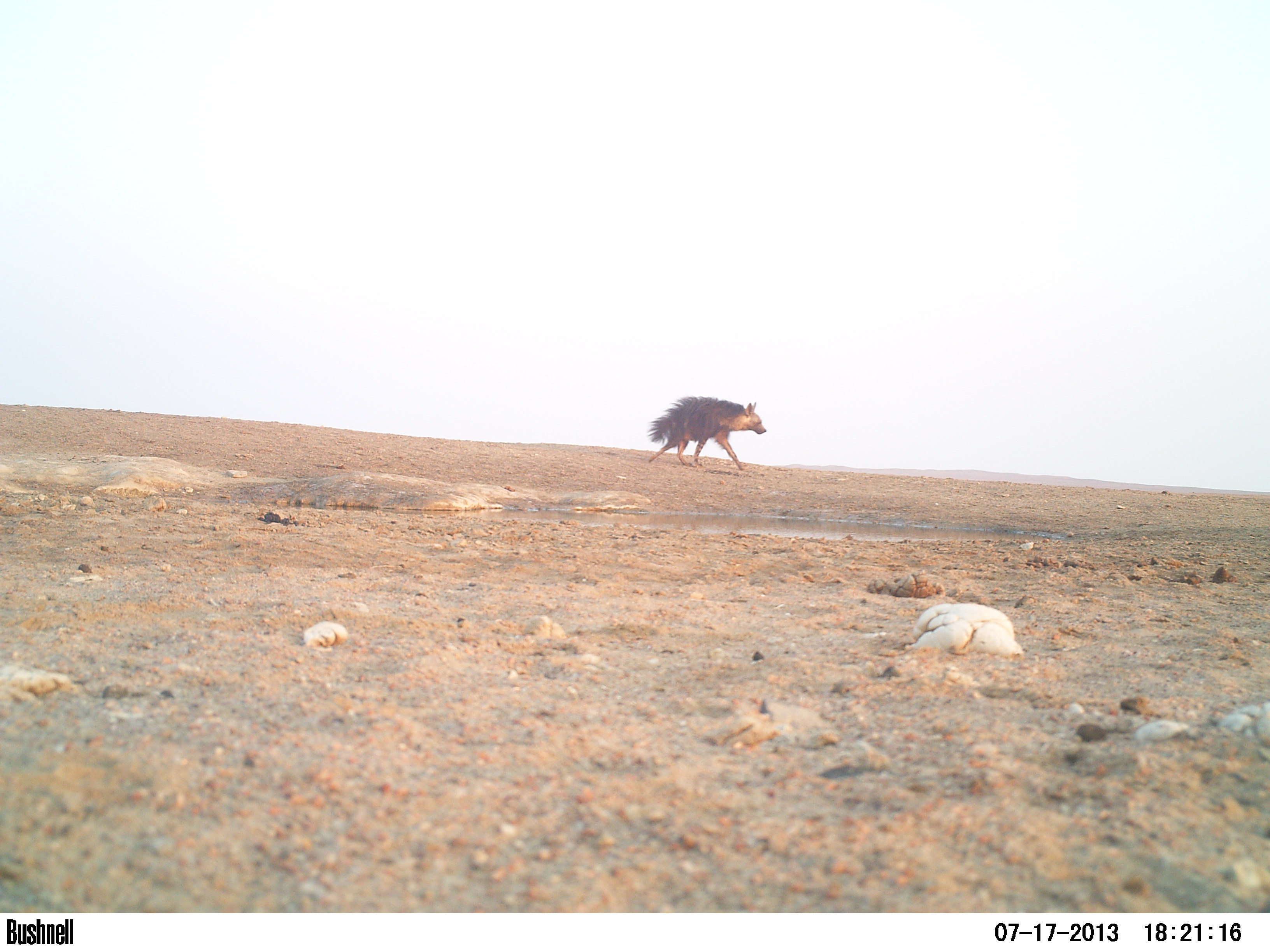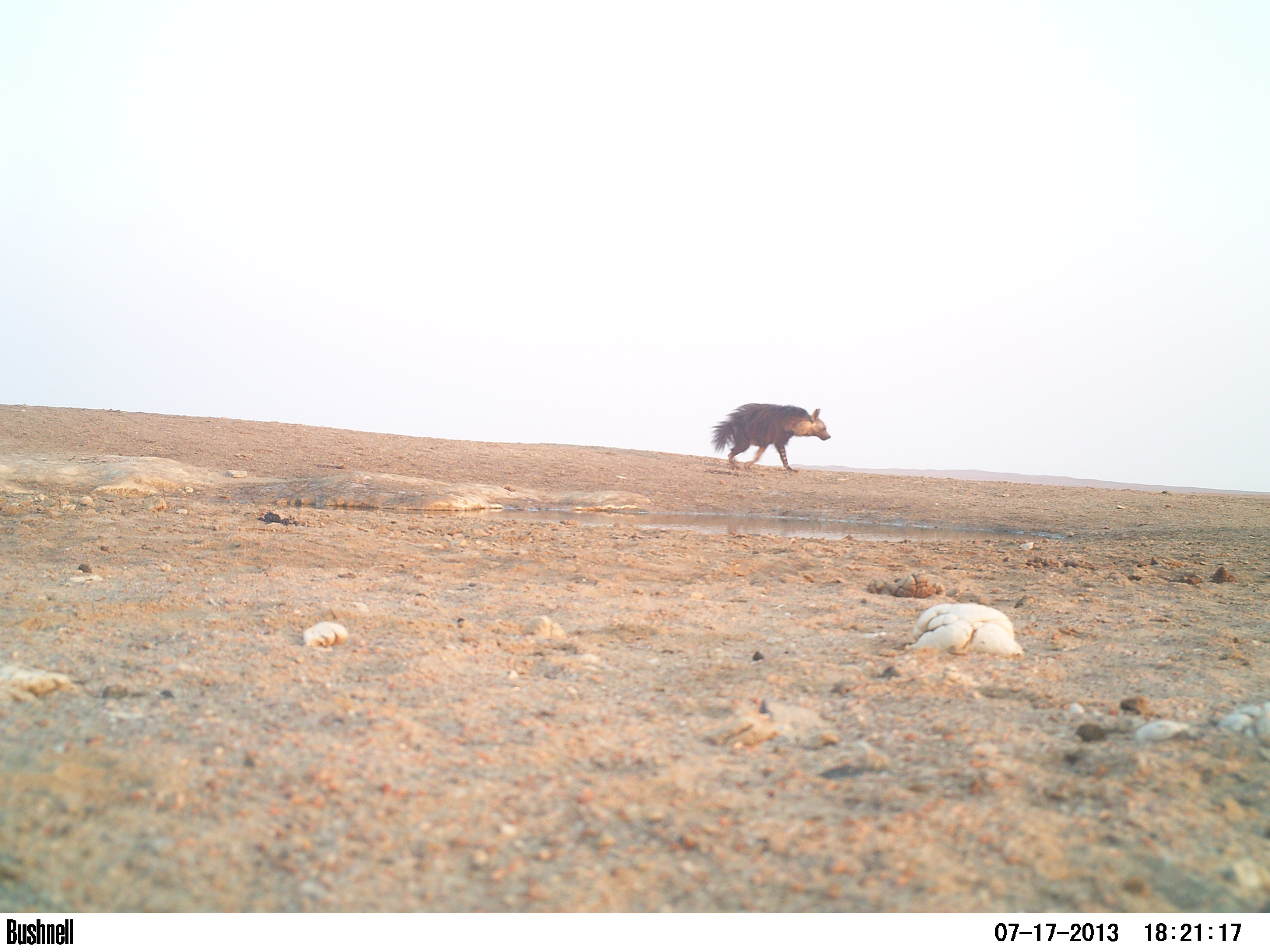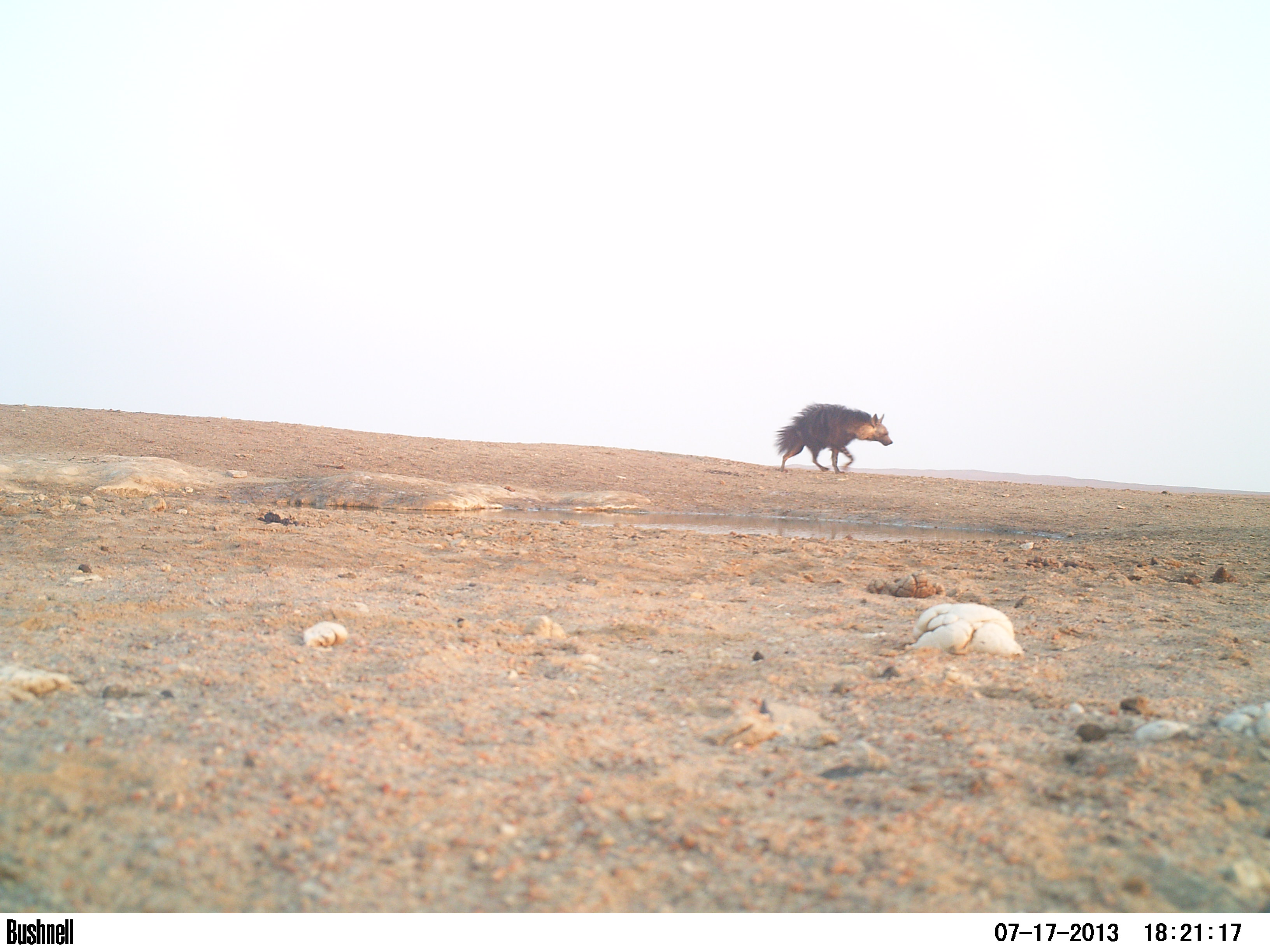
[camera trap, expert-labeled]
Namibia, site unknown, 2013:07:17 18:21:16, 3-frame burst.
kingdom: Animalia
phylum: Chordata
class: Mammalia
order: Carnivora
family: Hyaenidae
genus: Parahyaena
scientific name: Parahyaena brunnea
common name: brown hyena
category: hyaena brunnea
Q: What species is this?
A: Hyaena brunnea (brown hyena) (Parahyaena brunnea).